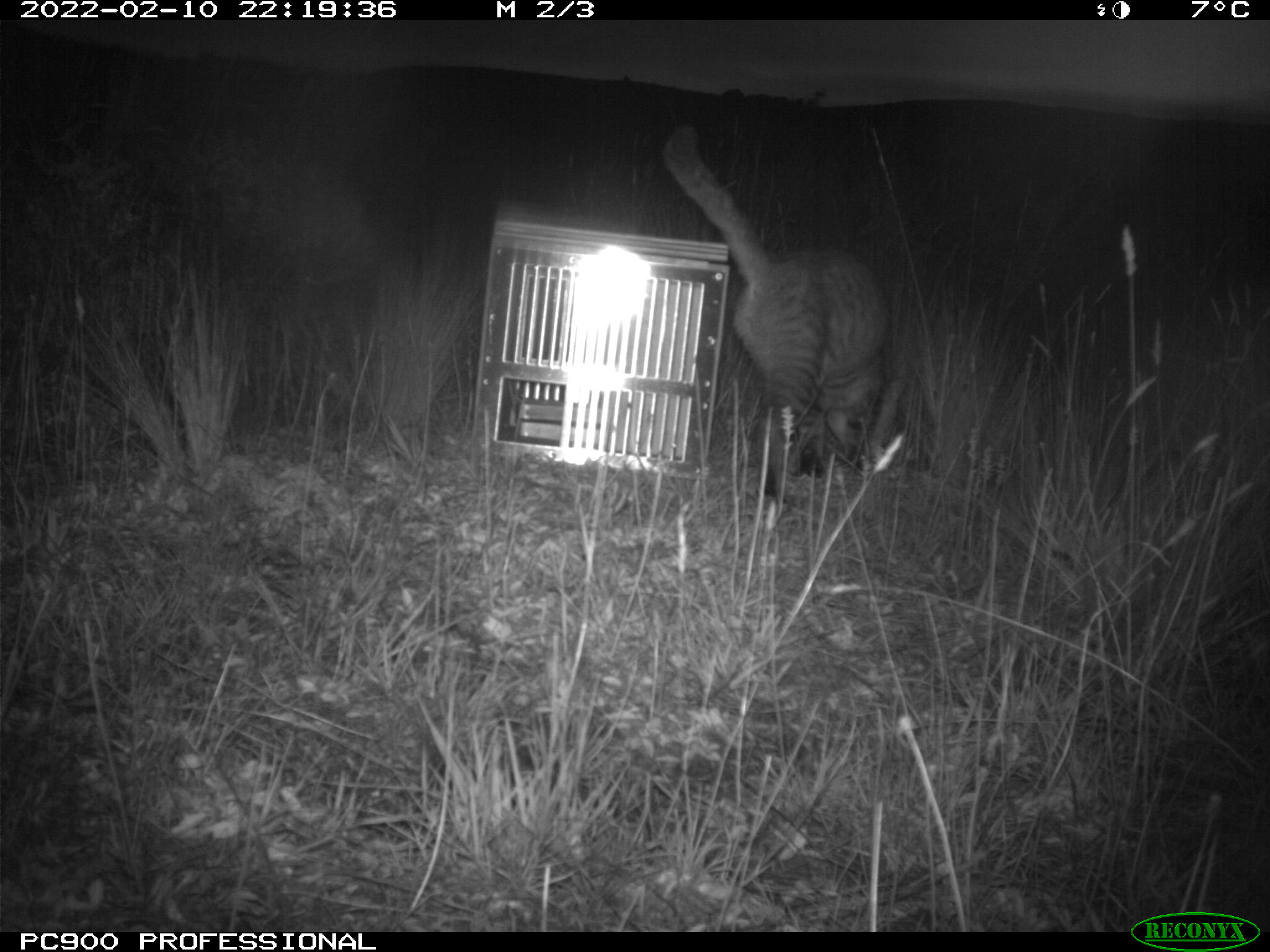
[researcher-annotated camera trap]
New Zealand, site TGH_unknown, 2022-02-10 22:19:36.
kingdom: Animalia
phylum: Chordata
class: Mammalia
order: Carnivora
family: Felidae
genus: Felis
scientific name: Felis catus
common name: domestic cat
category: cat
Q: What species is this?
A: Cat (domestic cat) (Felis catus).